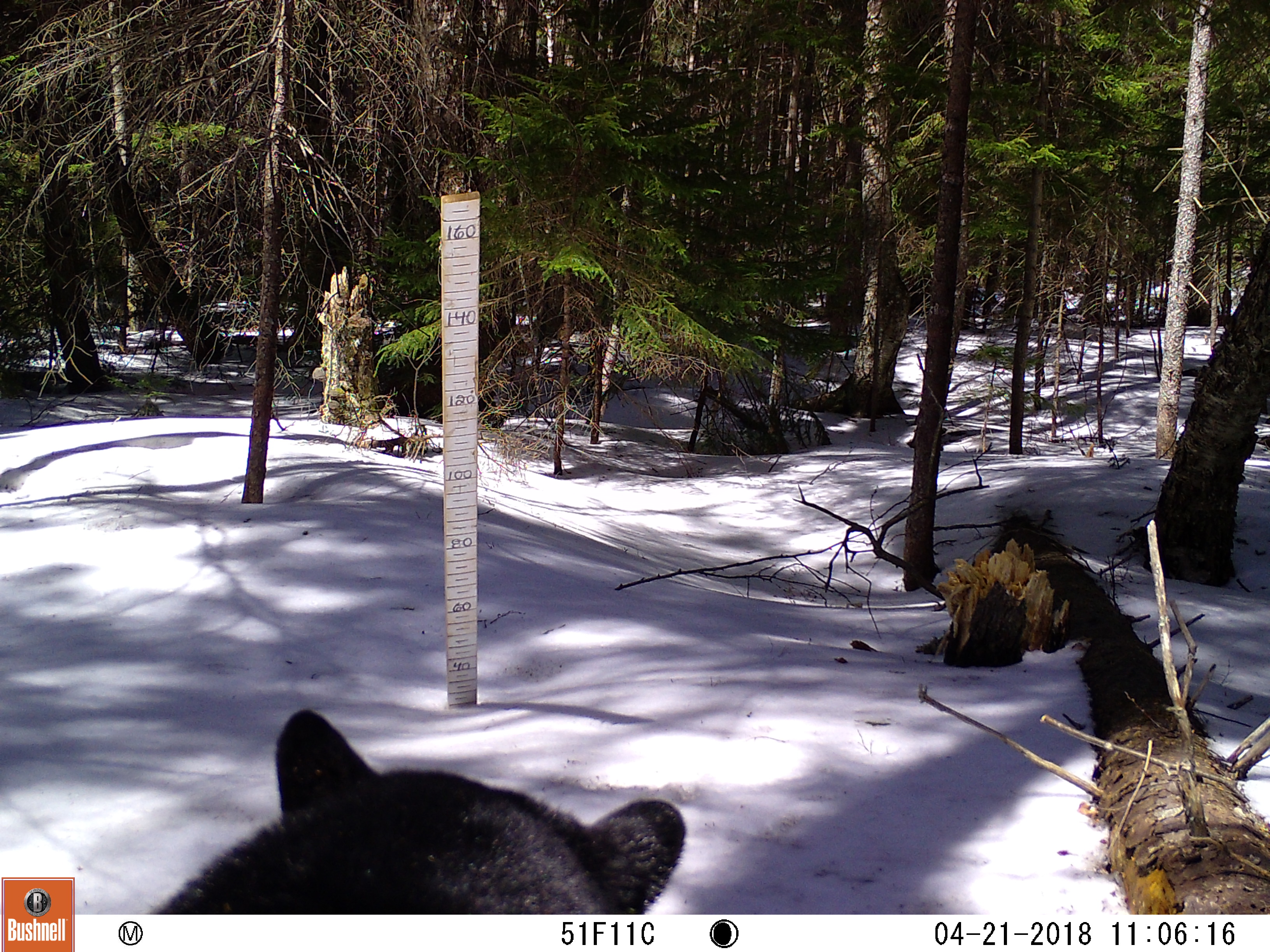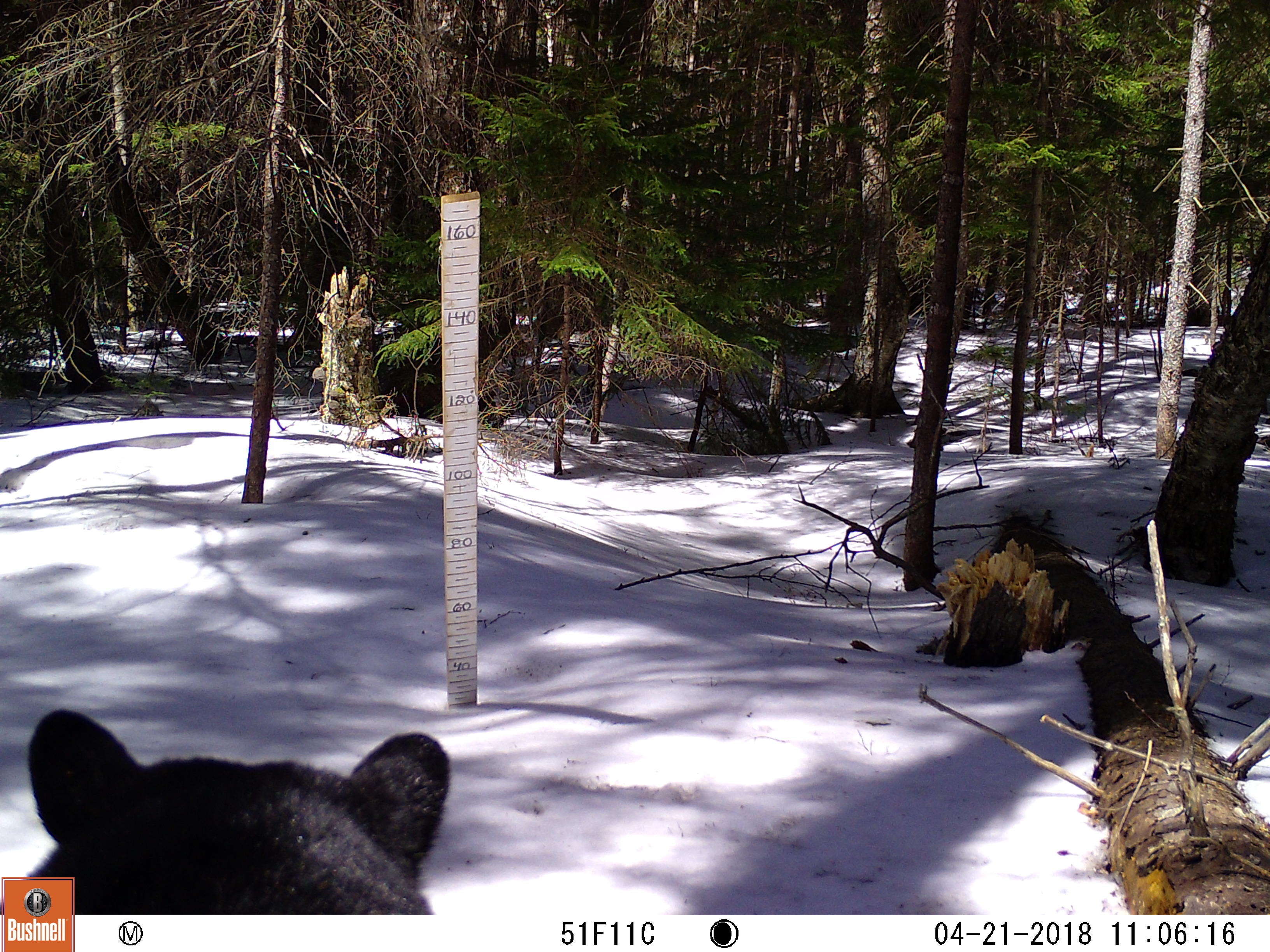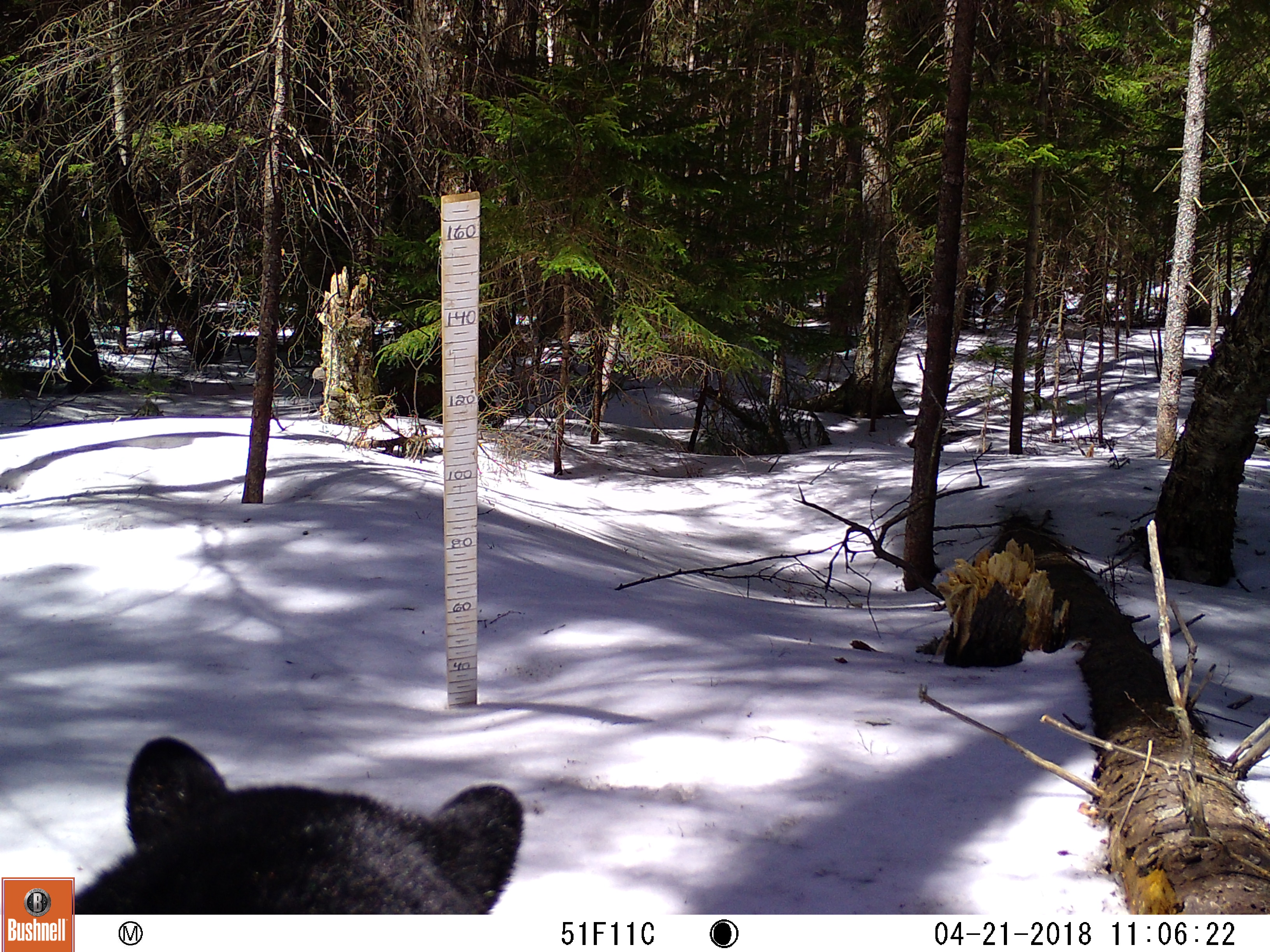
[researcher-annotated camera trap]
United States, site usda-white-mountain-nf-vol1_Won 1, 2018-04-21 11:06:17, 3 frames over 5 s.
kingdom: Animalia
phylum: Chordata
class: Mammalia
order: Carnivora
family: Ursidae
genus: Ursus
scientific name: Ursus americanus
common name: black bear